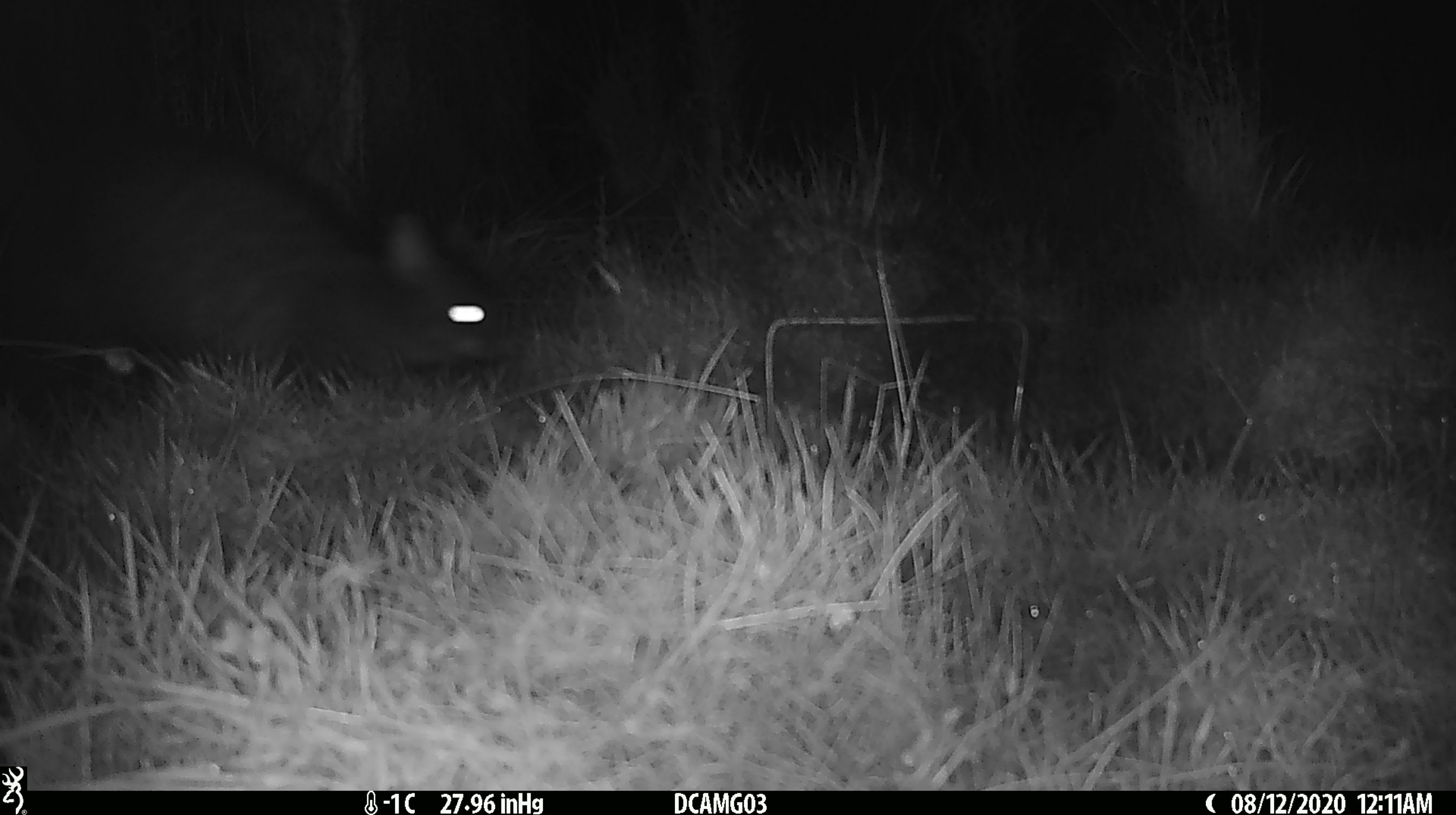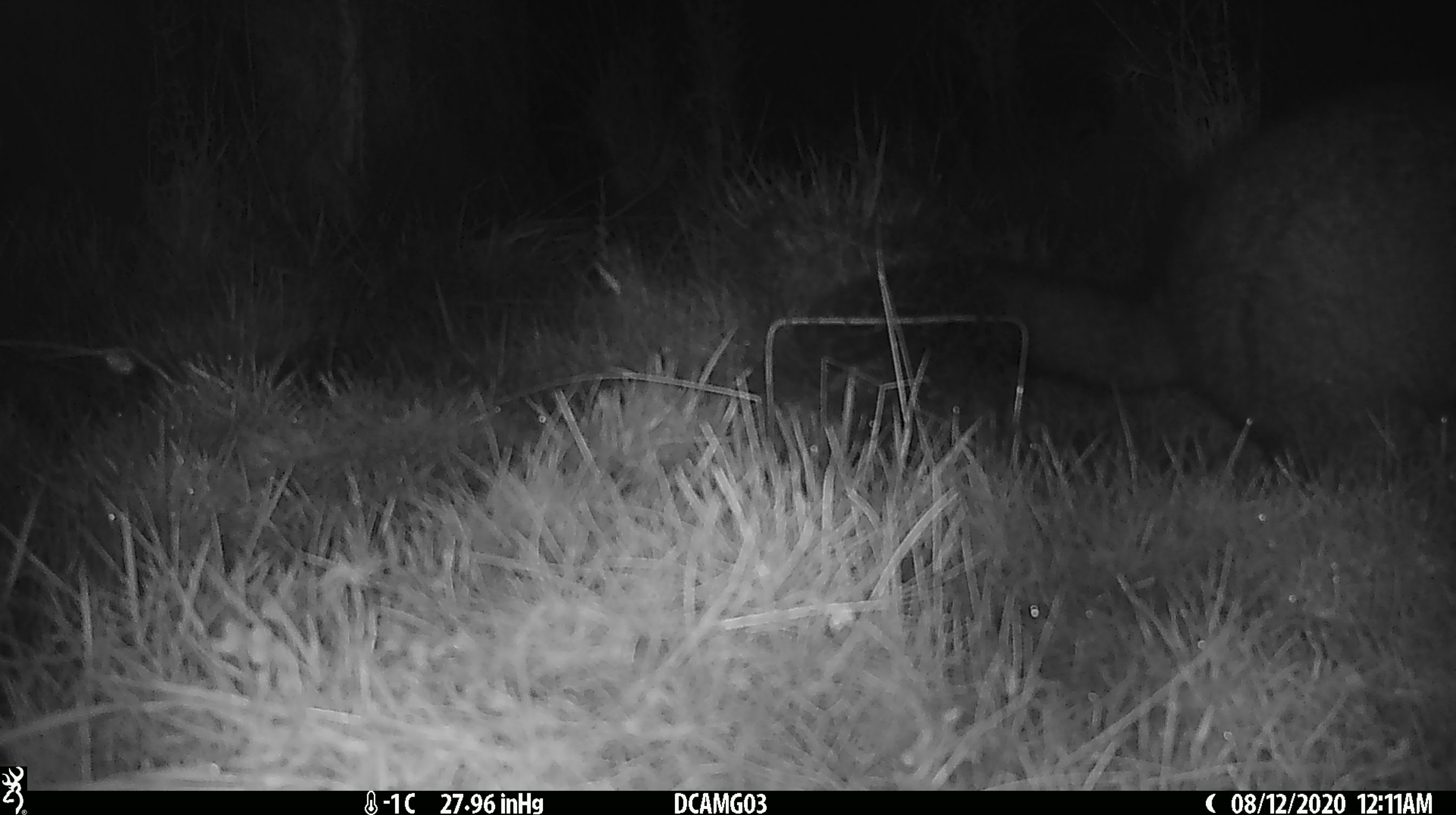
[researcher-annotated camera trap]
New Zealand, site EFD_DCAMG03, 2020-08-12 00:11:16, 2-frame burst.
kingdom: Animalia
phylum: Chordata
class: Mammalia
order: Diprotodontia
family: Phalangeridae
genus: Trichosurus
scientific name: Trichosurus vulpecula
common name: common brushtail possum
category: possum